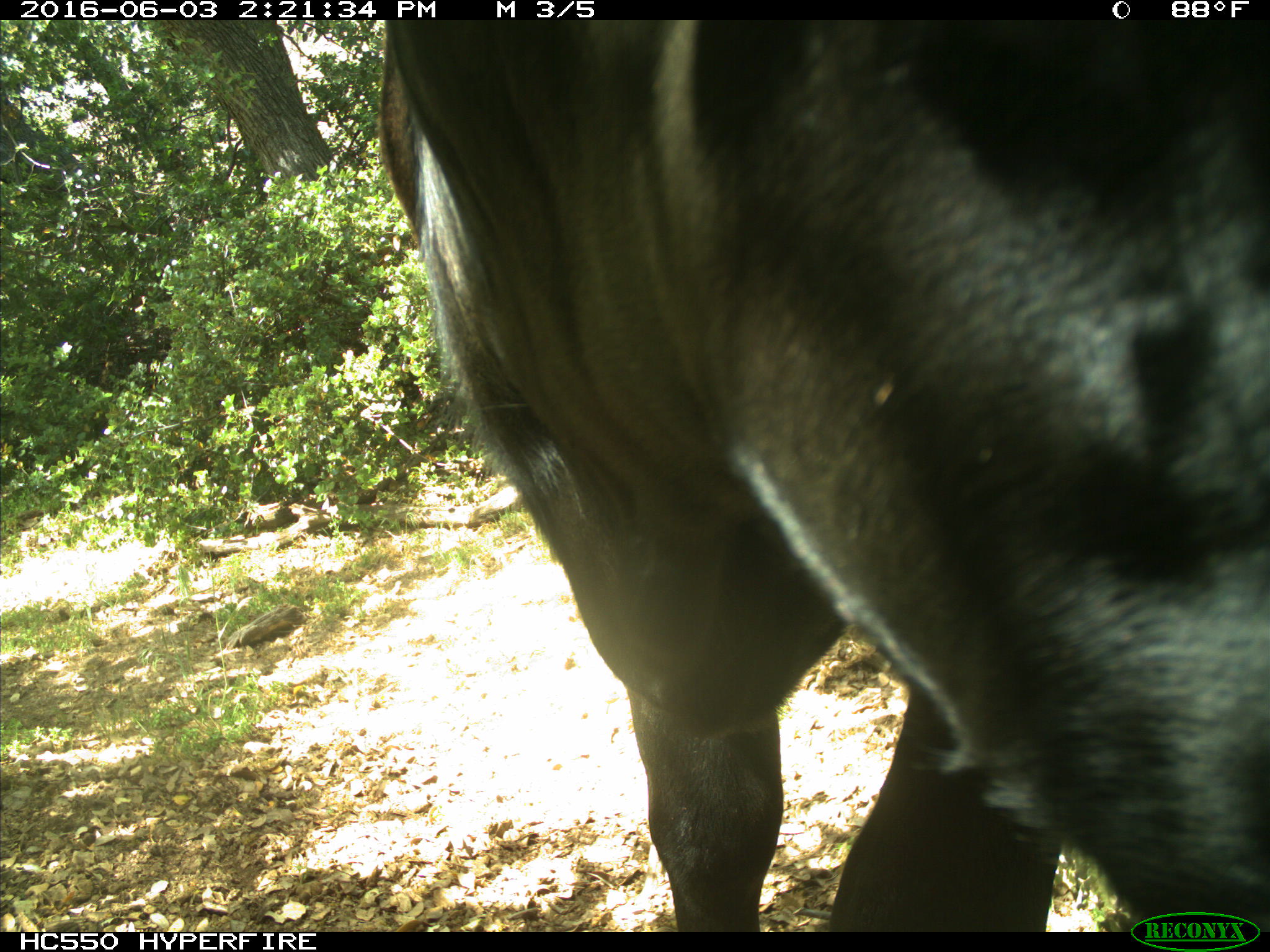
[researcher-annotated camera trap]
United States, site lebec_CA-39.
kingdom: Animalia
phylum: Chordata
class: Mammalia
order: Artiodactyla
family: Bovidae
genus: Bos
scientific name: Bos taurus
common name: domestic cow